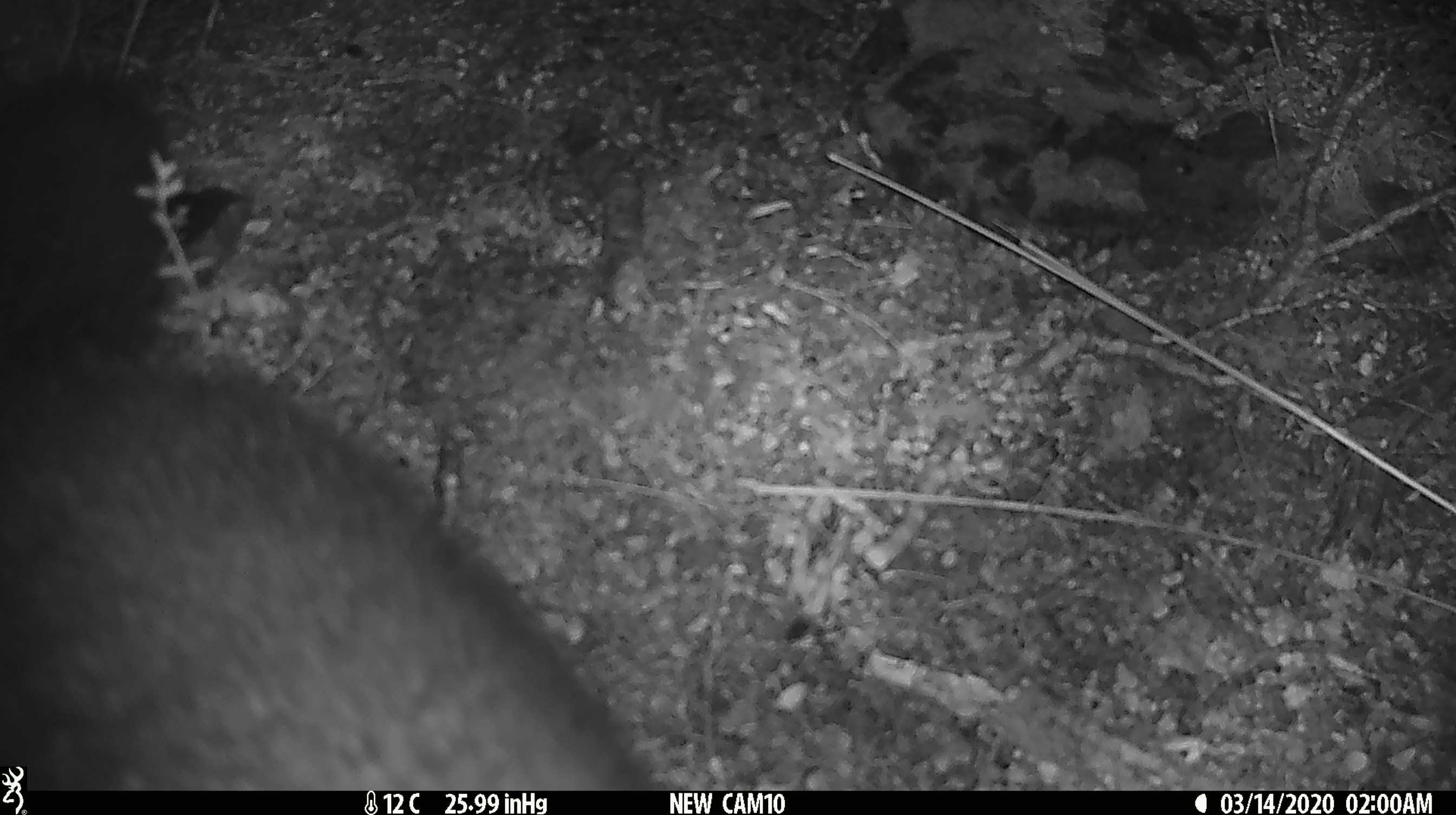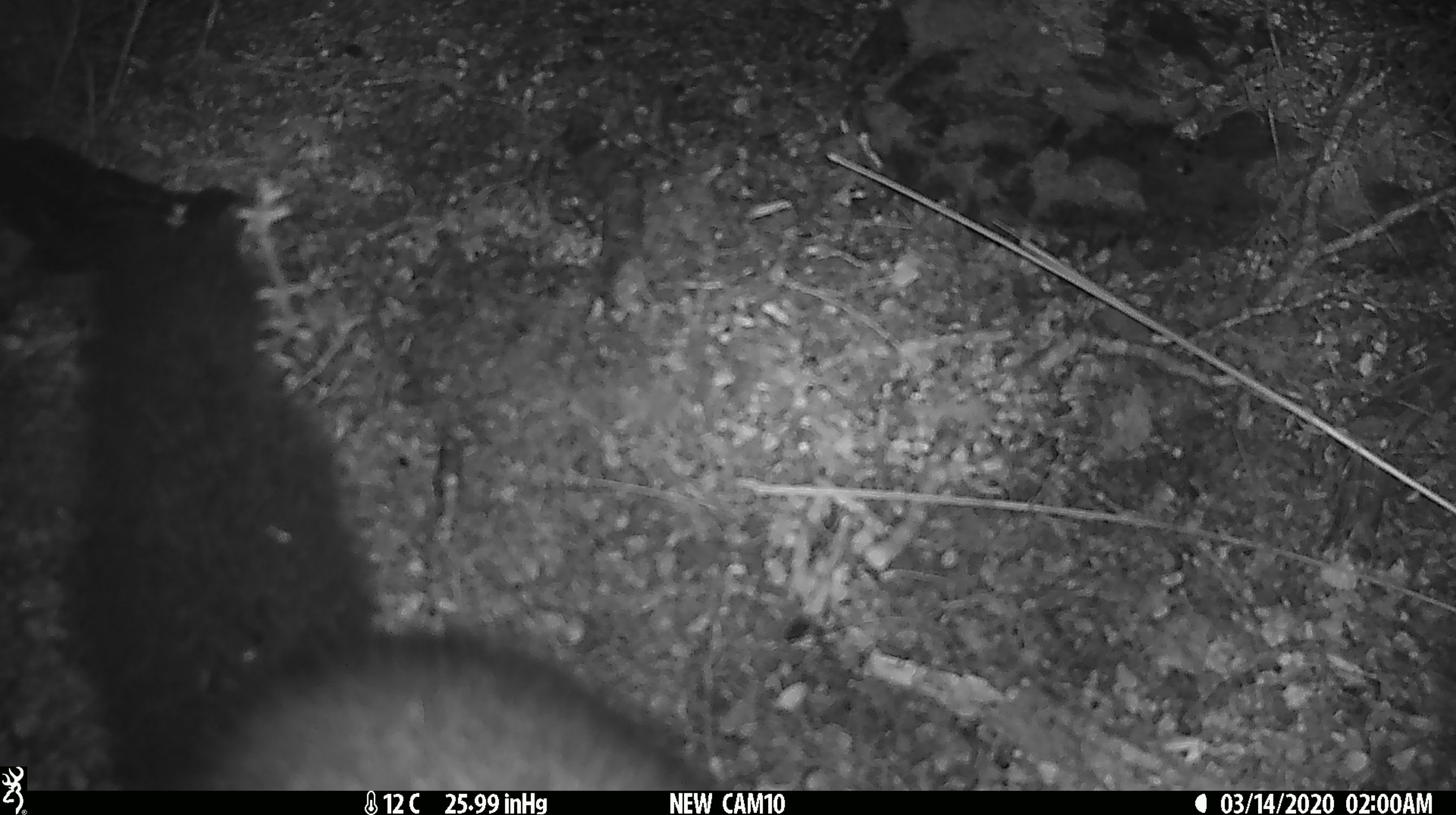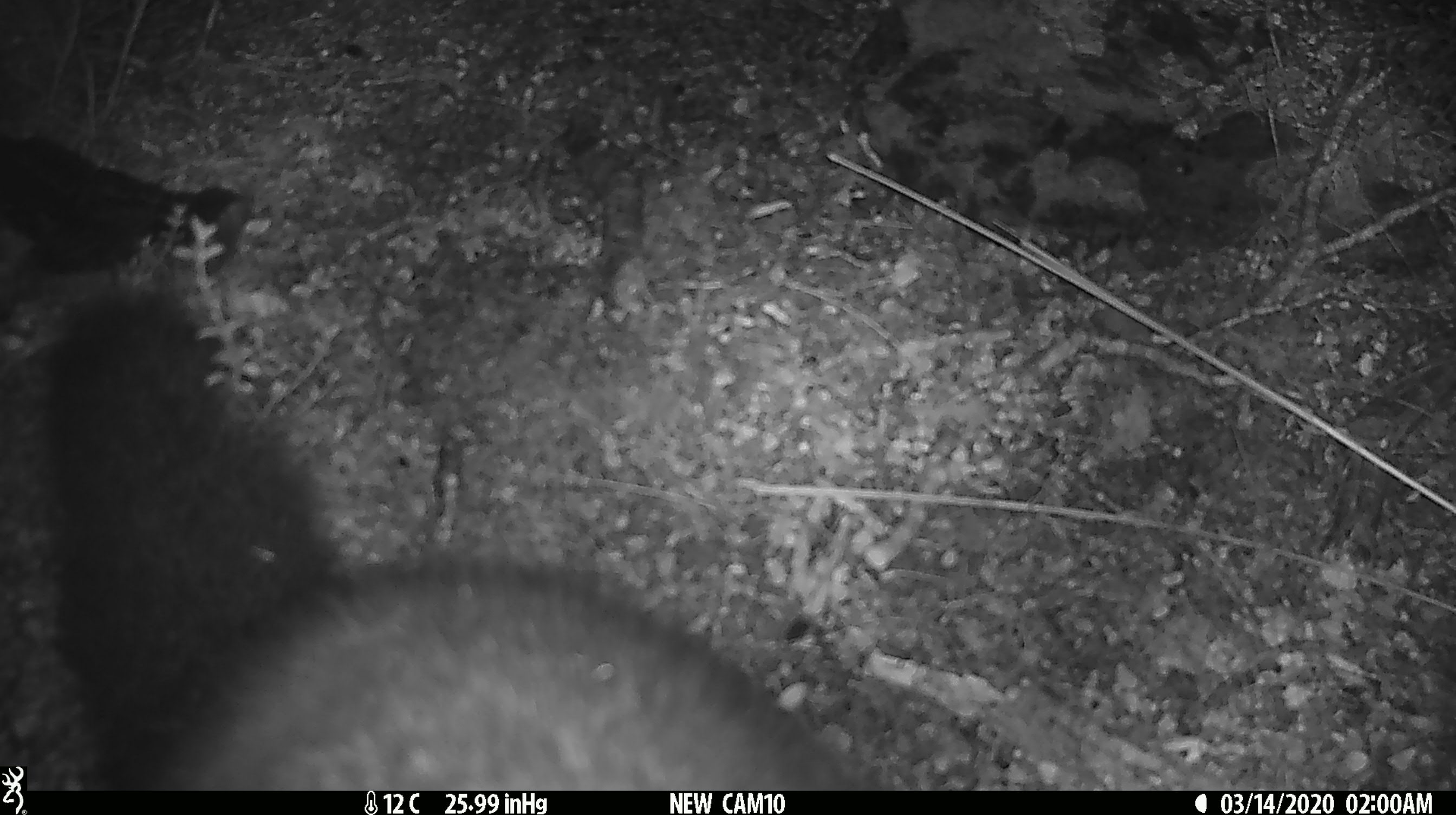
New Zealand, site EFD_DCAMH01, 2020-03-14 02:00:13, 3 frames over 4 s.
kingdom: Animalia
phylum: Chordata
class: Mammalia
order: Diprotodontia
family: Phalangeridae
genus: Trichosurus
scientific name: Trichosurus vulpecula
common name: common brushtail possum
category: possum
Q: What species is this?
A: Possum (common brushtail possum) (Trichosurus vulpecula).